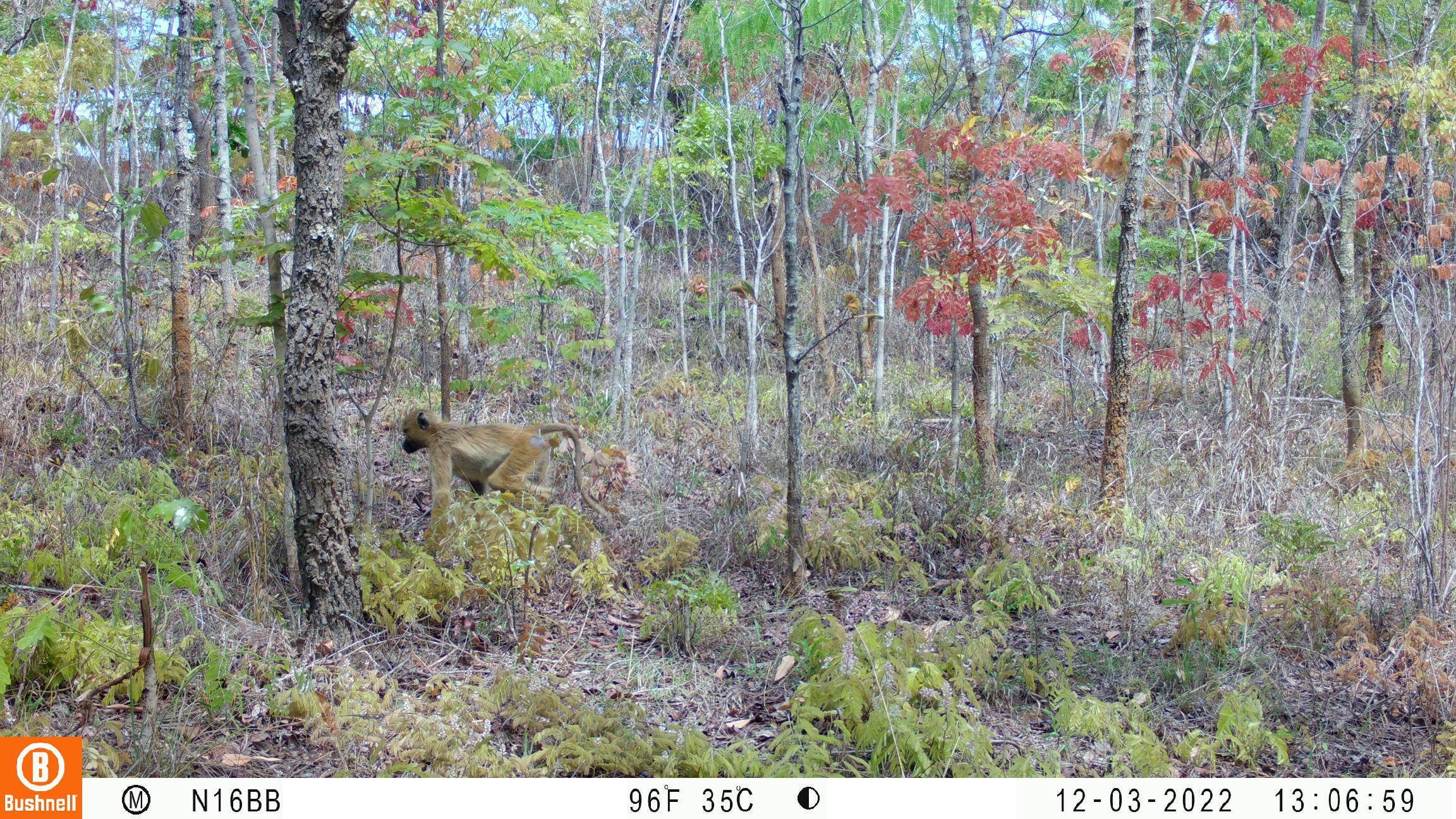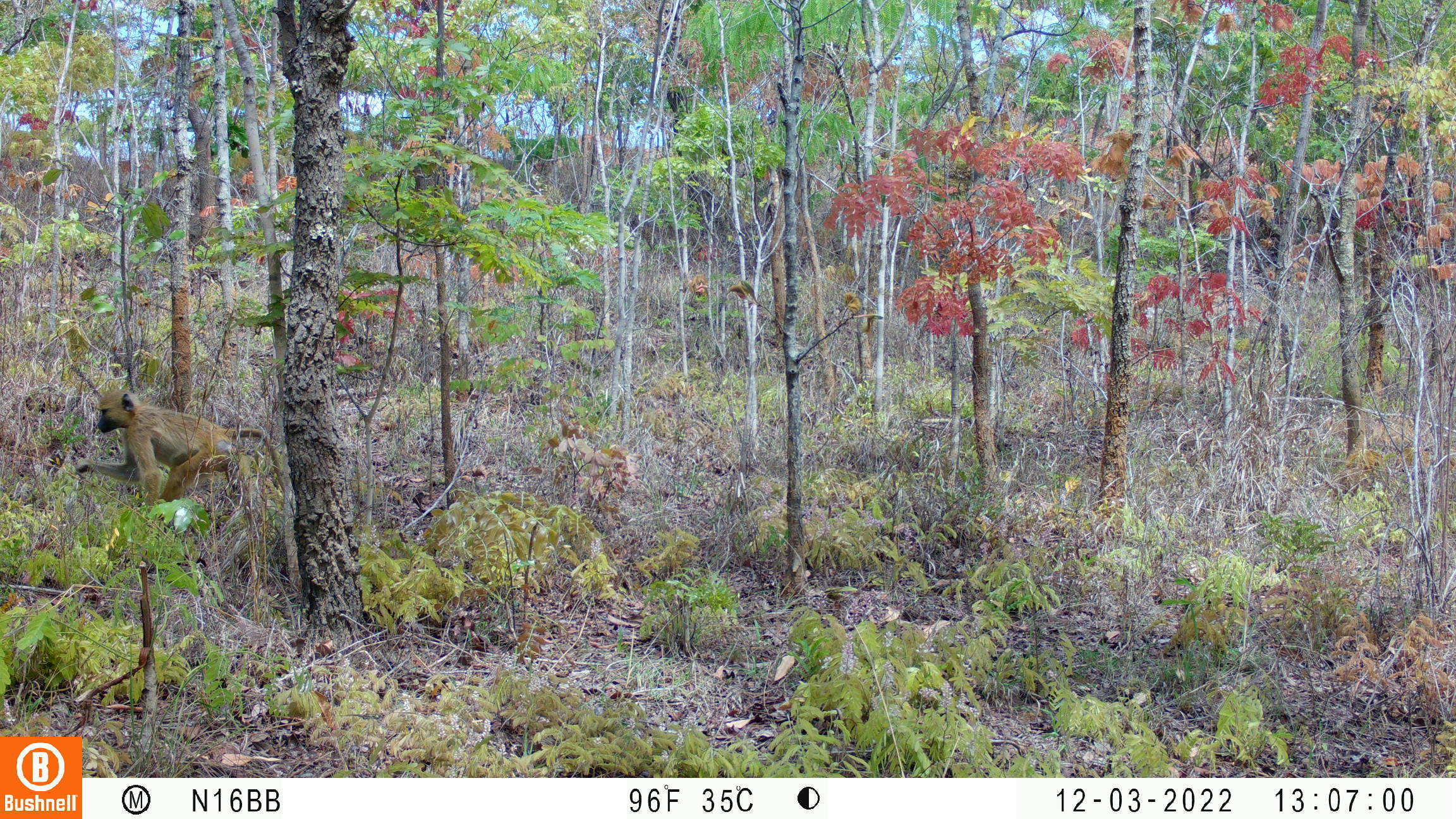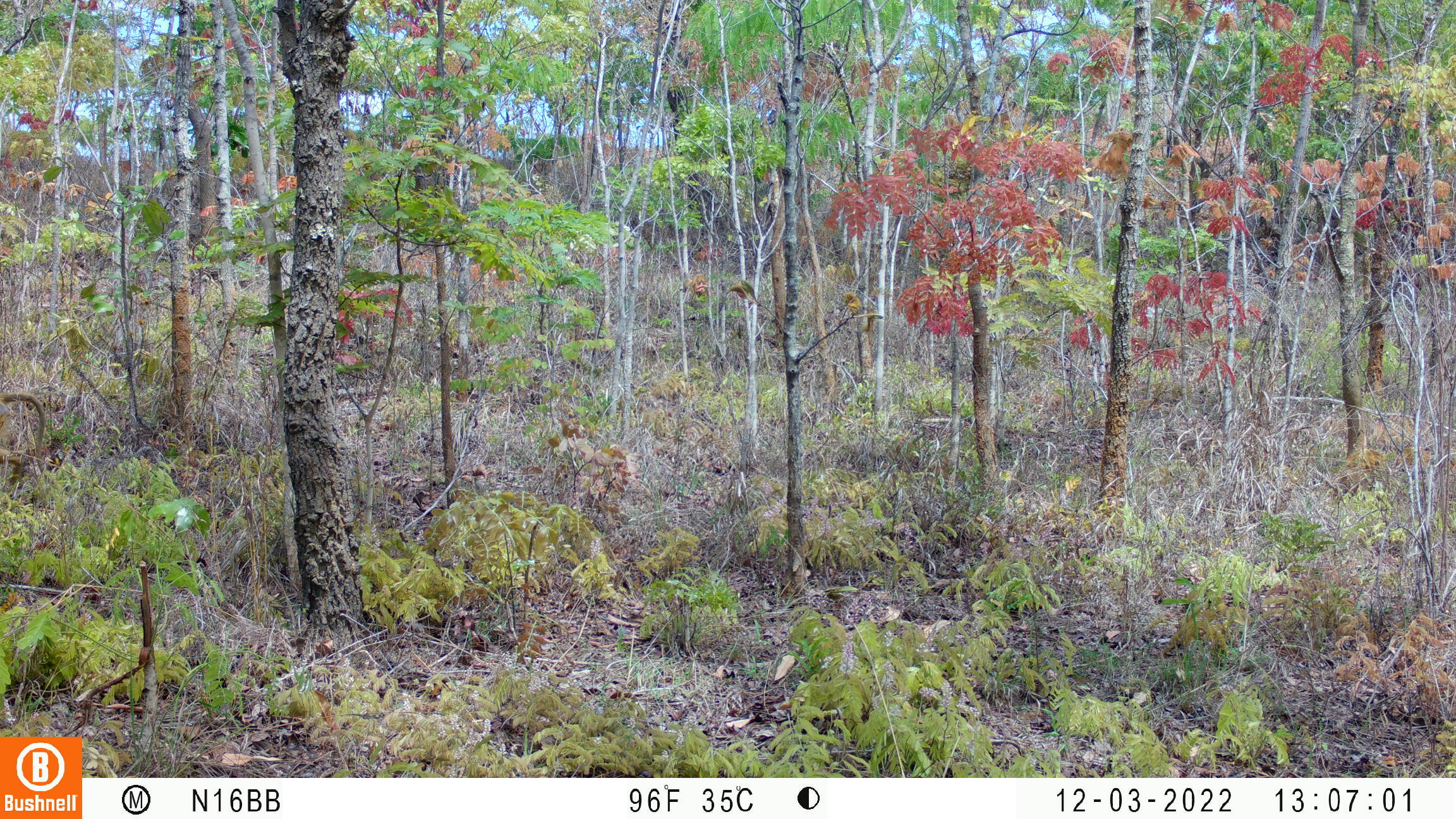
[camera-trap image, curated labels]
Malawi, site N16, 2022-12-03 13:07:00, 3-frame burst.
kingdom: Animalia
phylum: Chordata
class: Mammalia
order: Primates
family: Cercopithecidae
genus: Papio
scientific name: Papio cynocephalus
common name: yellow baboon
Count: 1.